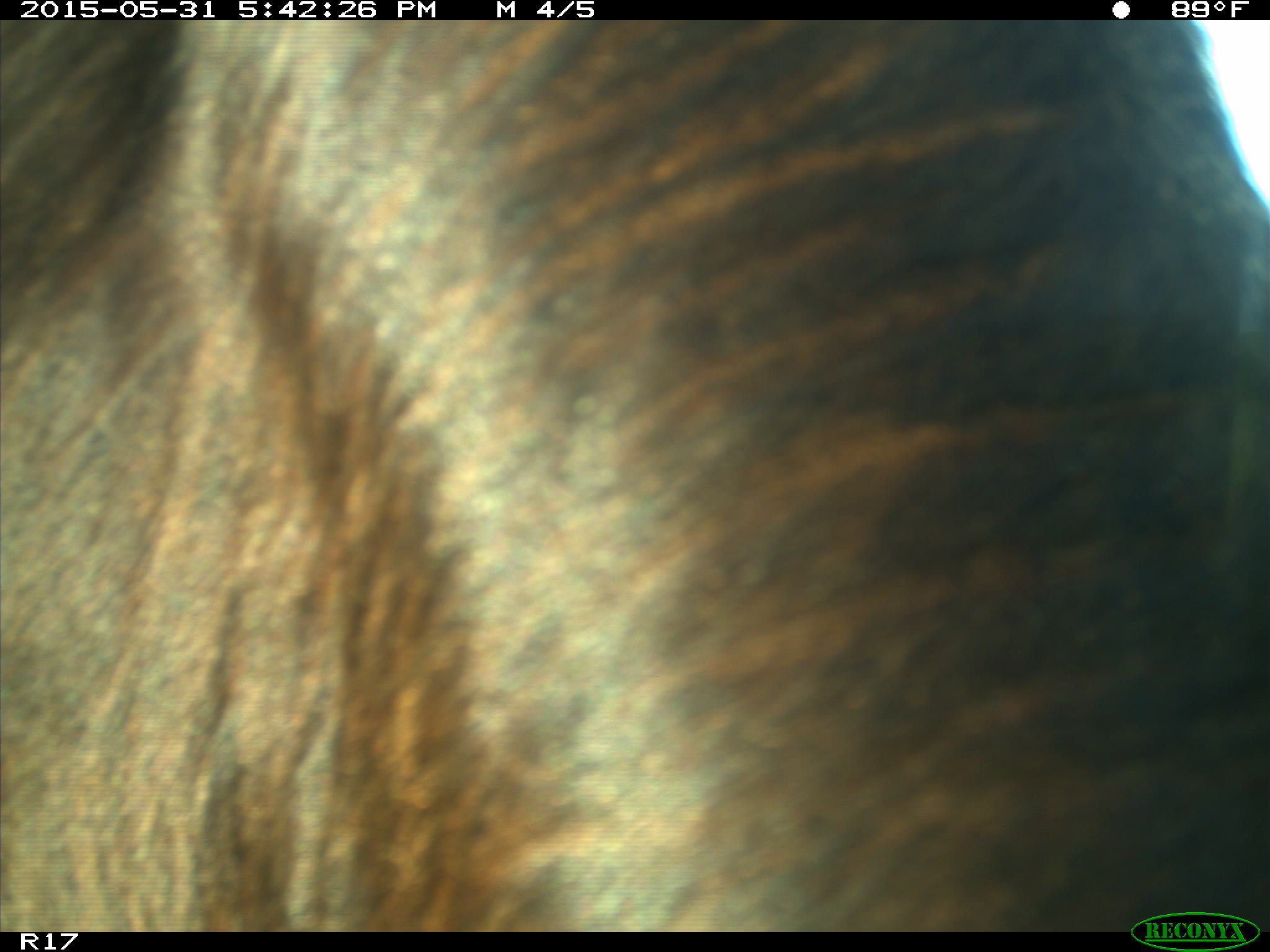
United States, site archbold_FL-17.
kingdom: Animalia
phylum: Chordata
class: Mammalia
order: Artiodactyla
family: Bovidae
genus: Bos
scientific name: Bos taurus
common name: domestic cow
Bos taurus (domestic cow).